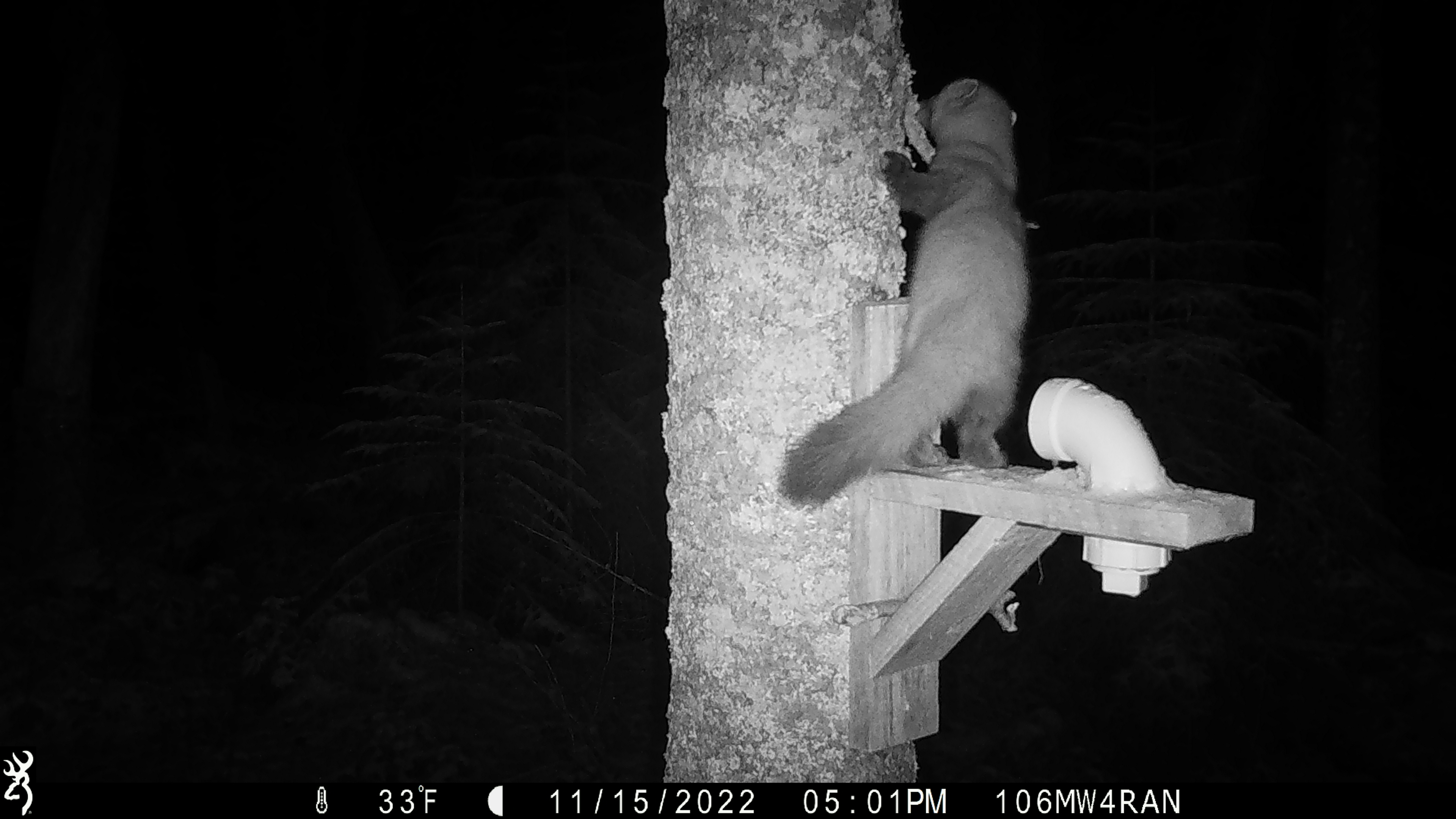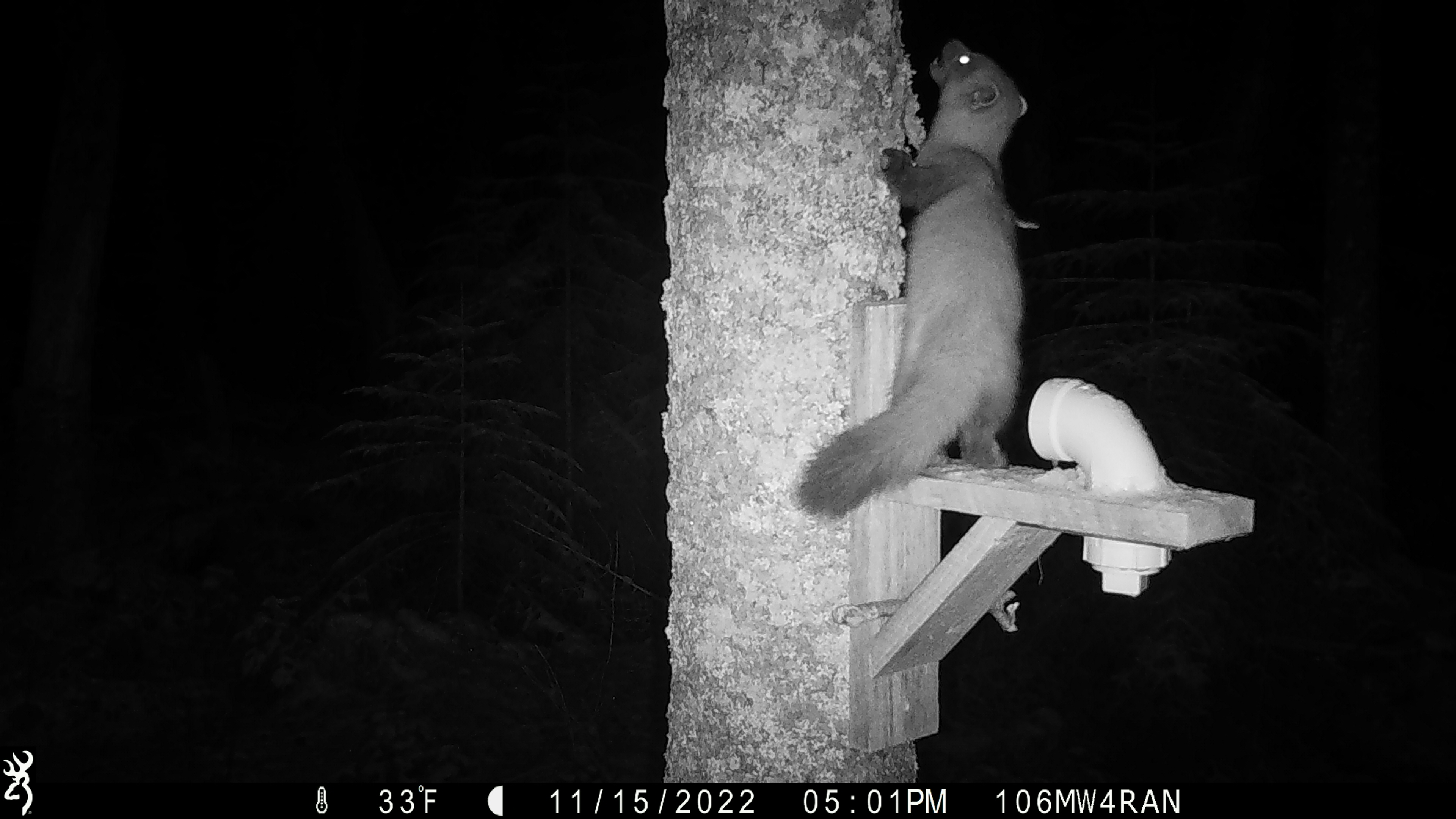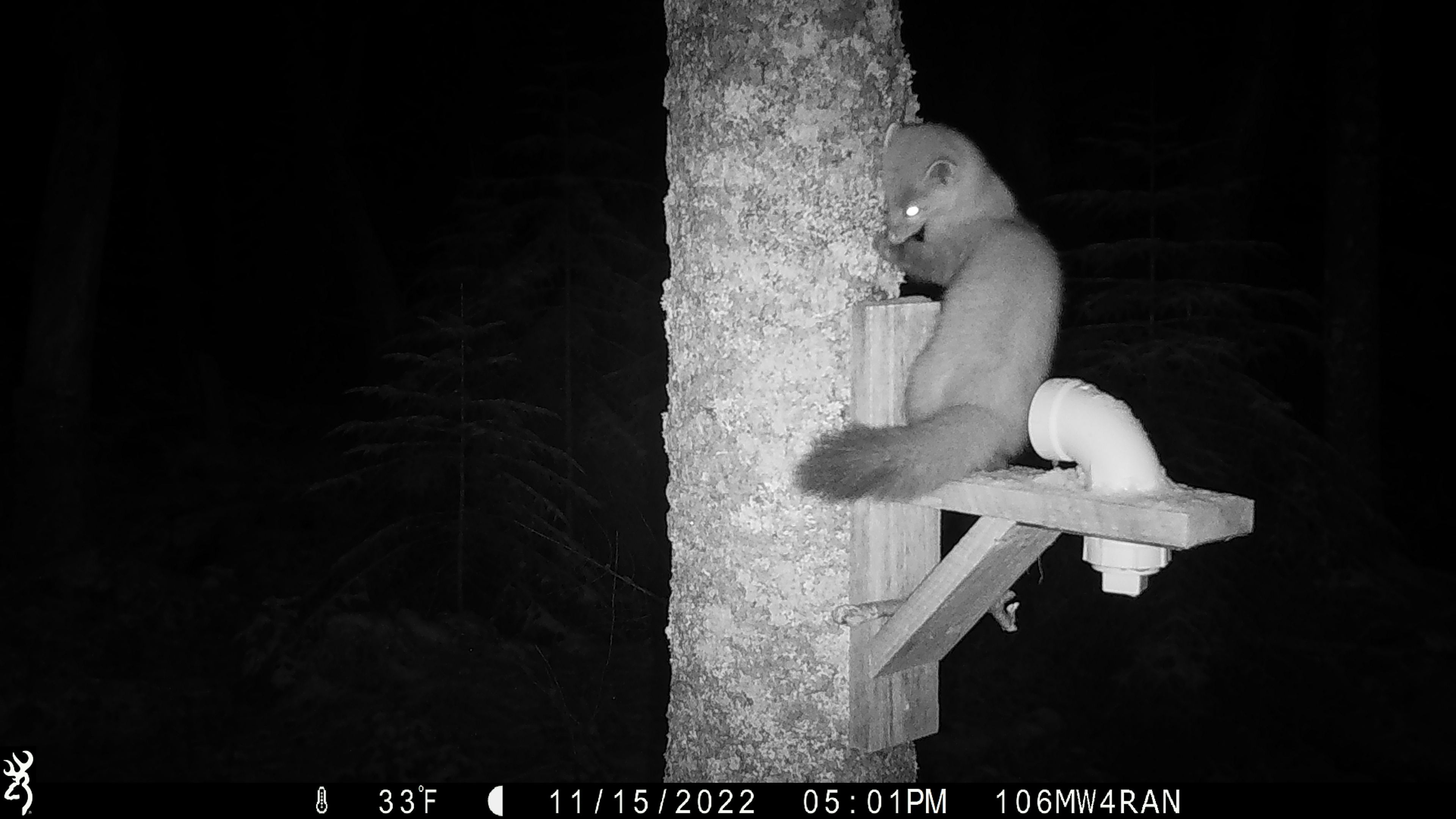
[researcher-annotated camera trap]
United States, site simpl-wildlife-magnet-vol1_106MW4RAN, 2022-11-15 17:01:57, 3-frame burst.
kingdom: Animalia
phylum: Chordata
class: Mammalia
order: Carnivora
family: Mustelidae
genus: Martes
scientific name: Martes americana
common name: american marten